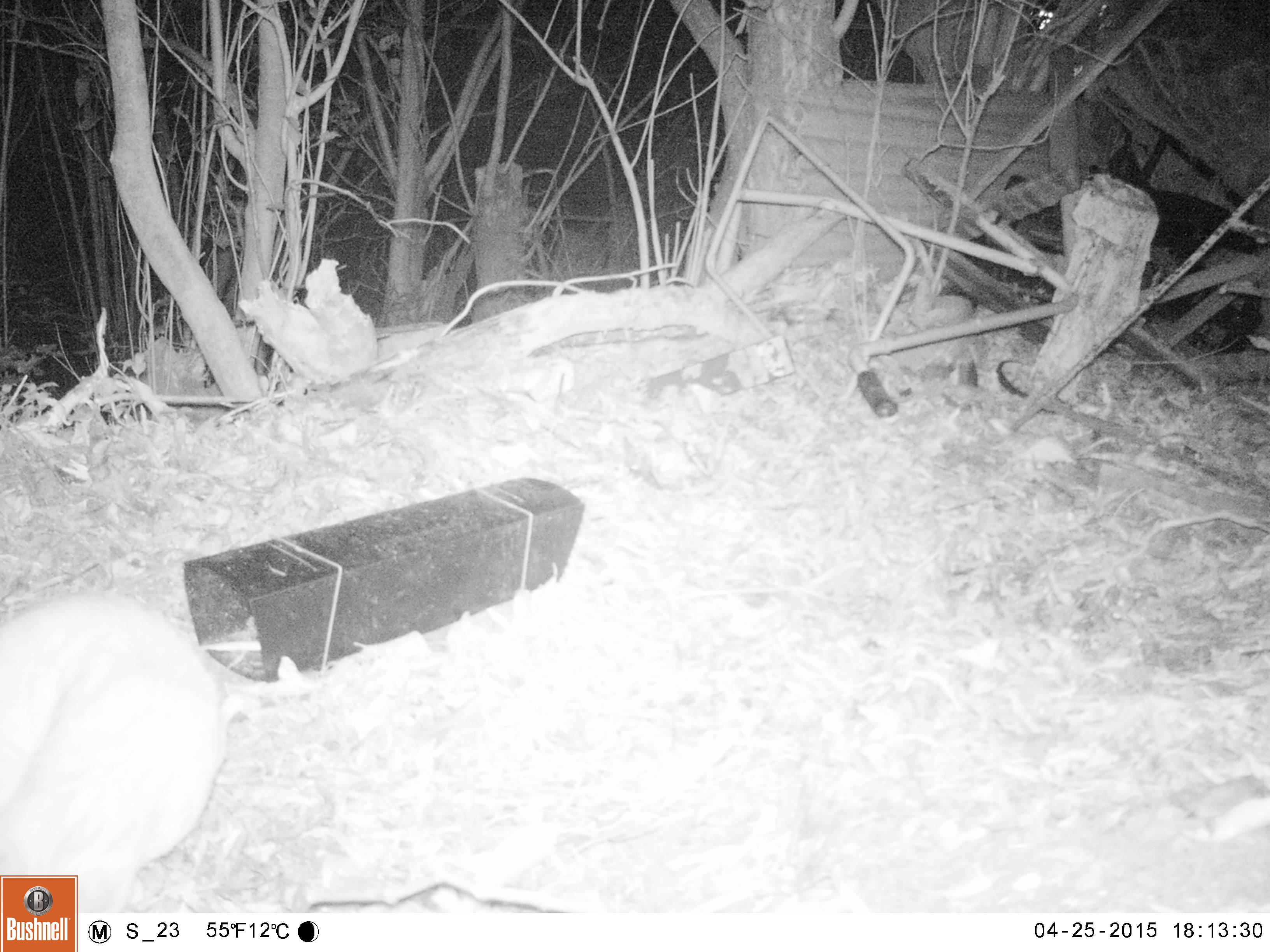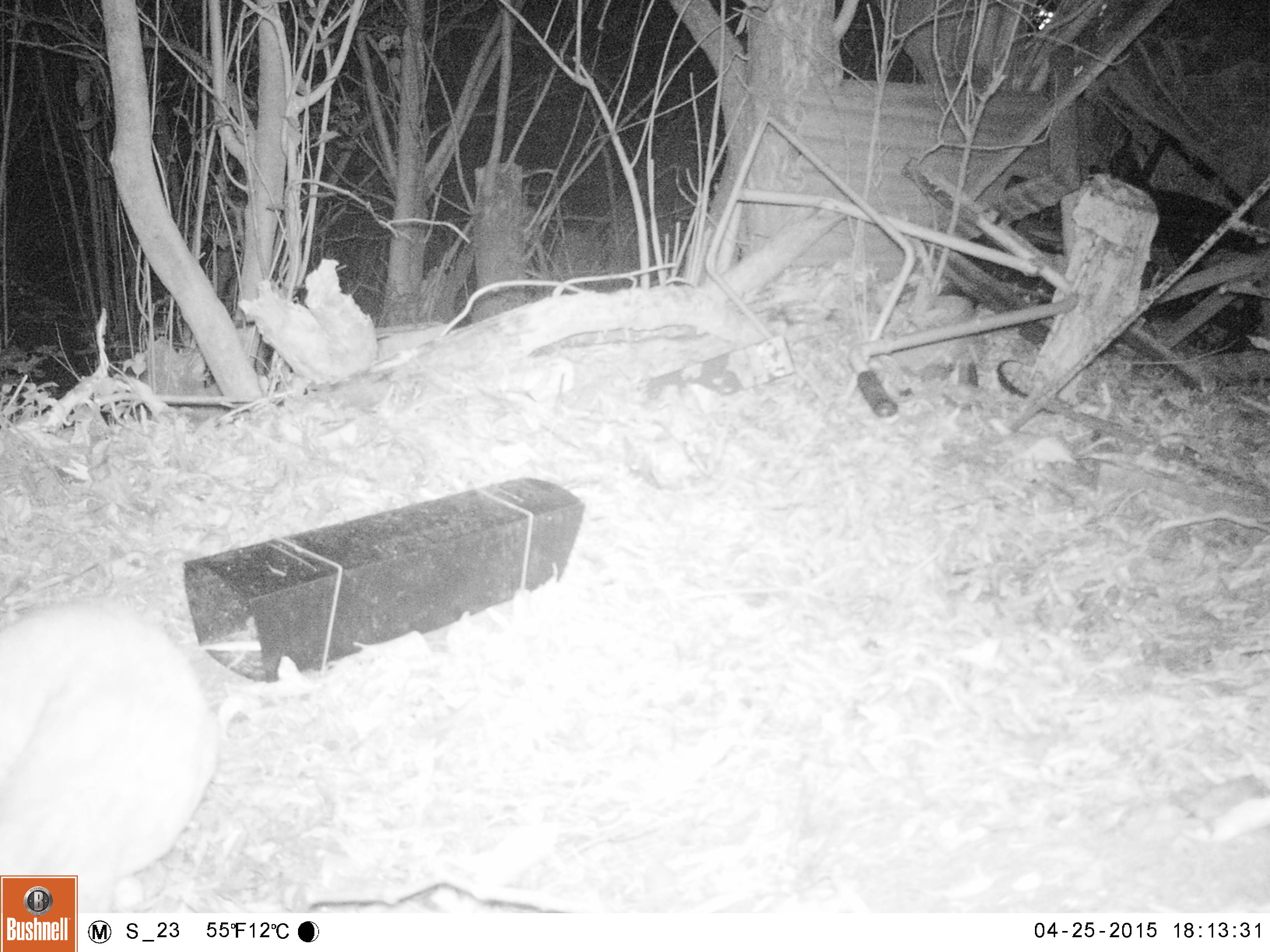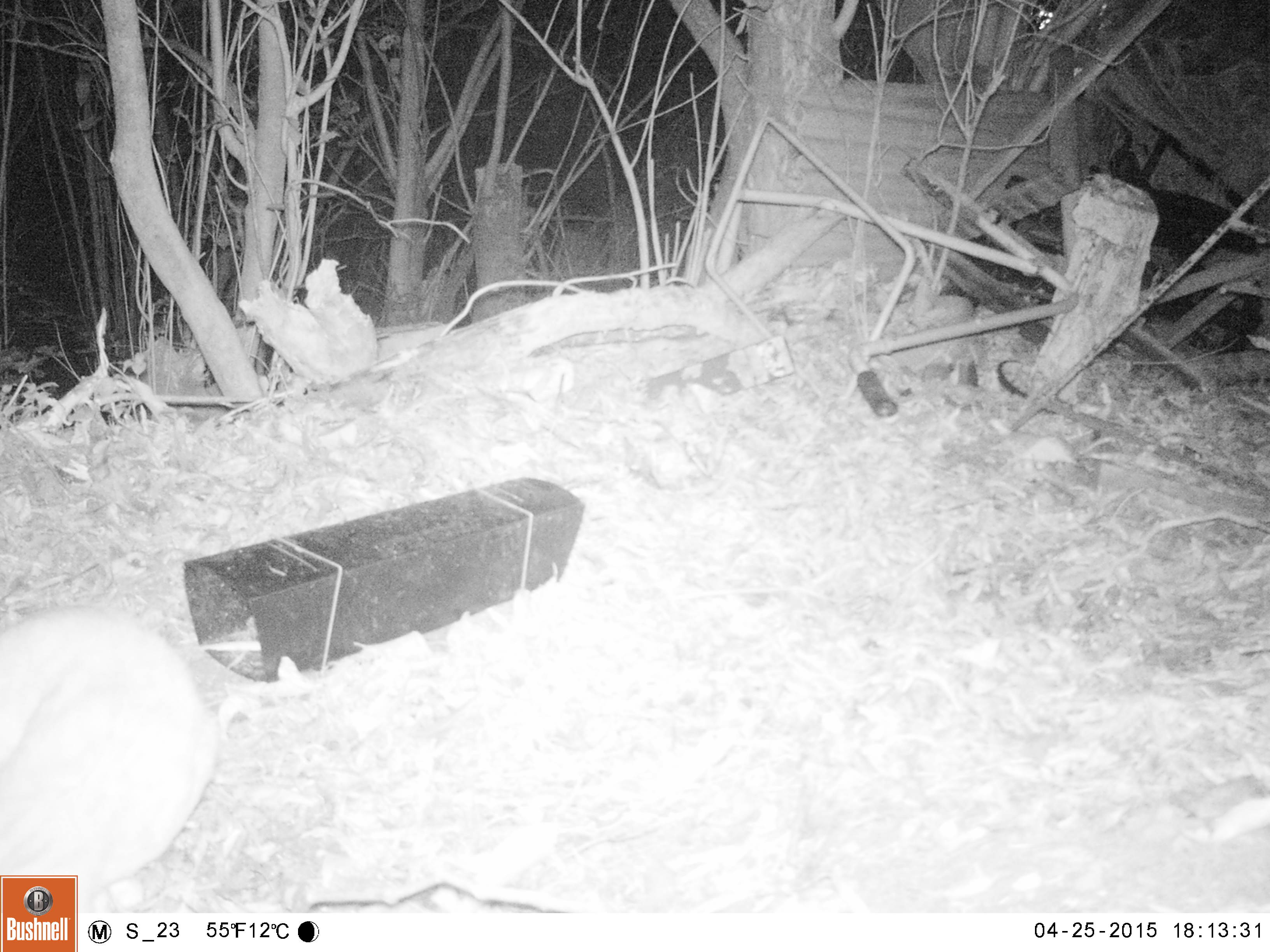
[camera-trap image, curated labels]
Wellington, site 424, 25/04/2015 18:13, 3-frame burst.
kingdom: Animalia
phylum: Chordata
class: Mammalia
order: Carnivora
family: Felidae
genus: Felis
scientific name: Felis catus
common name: cat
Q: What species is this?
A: Cat (Felis catus).